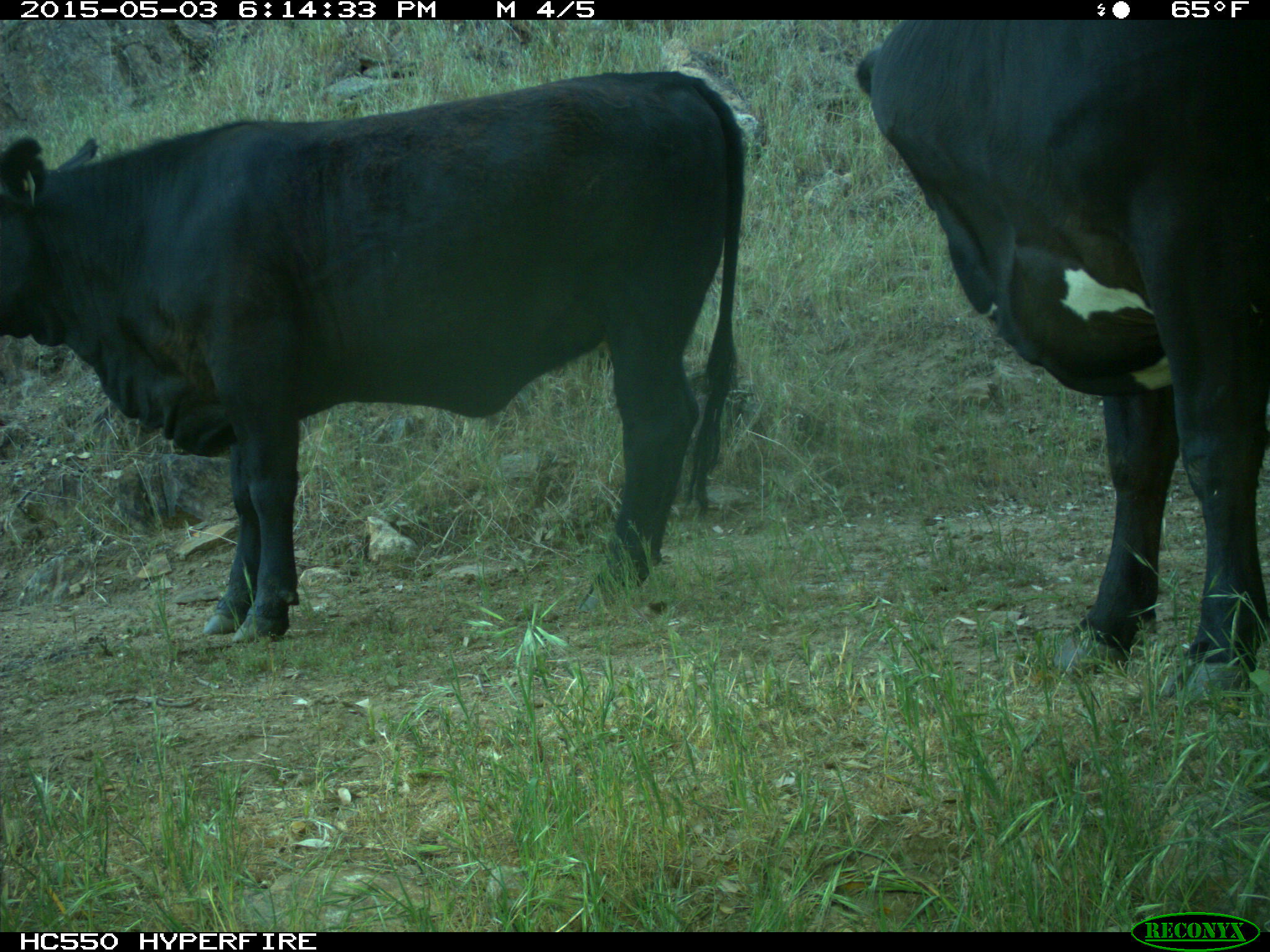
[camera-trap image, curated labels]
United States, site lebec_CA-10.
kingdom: Animalia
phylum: Chordata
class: Mammalia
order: Artiodactyla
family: Bovidae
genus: Bos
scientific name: Bos taurus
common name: domestic cow